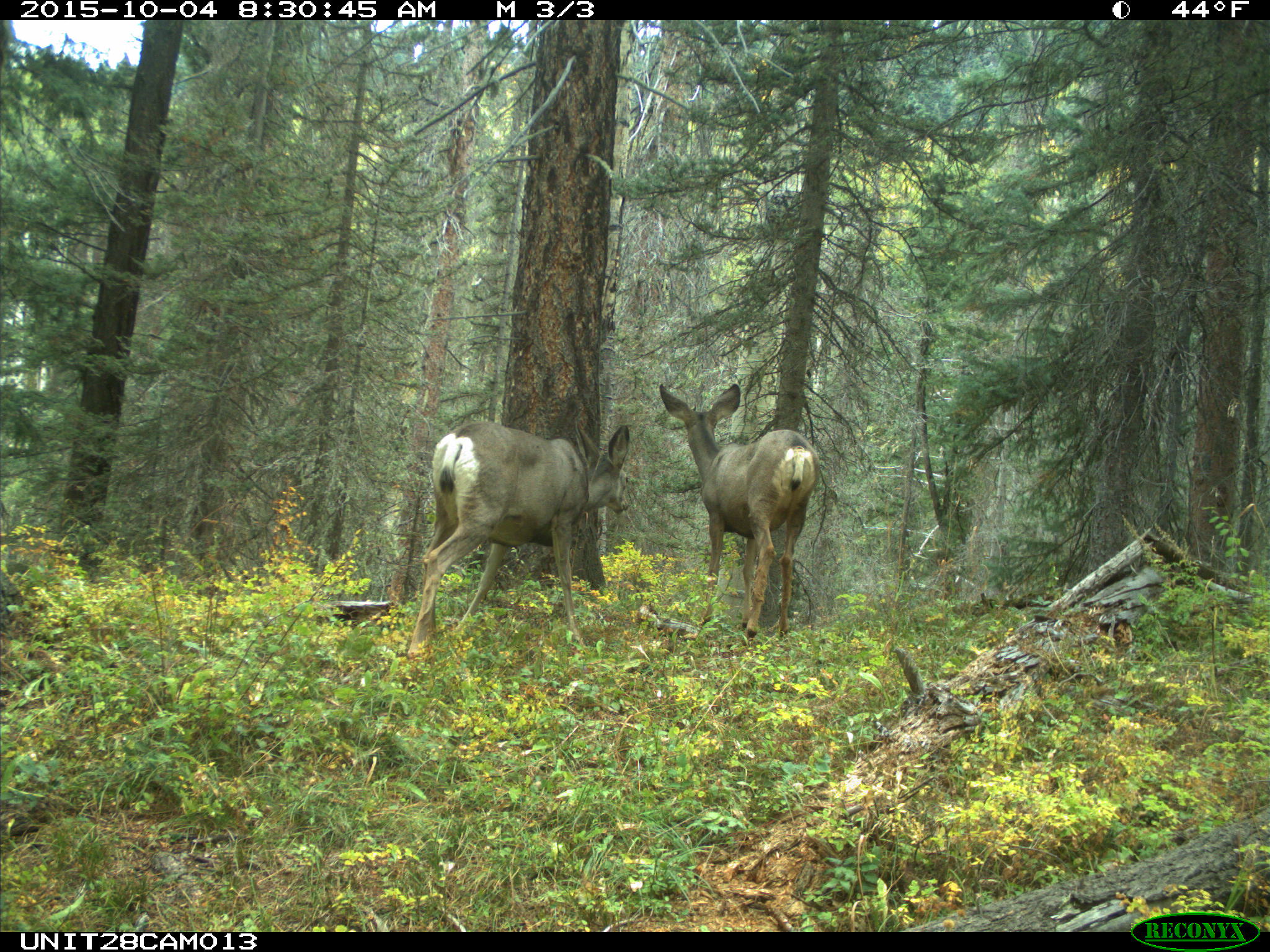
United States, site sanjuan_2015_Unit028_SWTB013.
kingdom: Animalia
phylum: Chordata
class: Mammalia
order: Artiodactyla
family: Cervidae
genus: Odocoileus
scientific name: Odocoileus hemionus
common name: mule deer